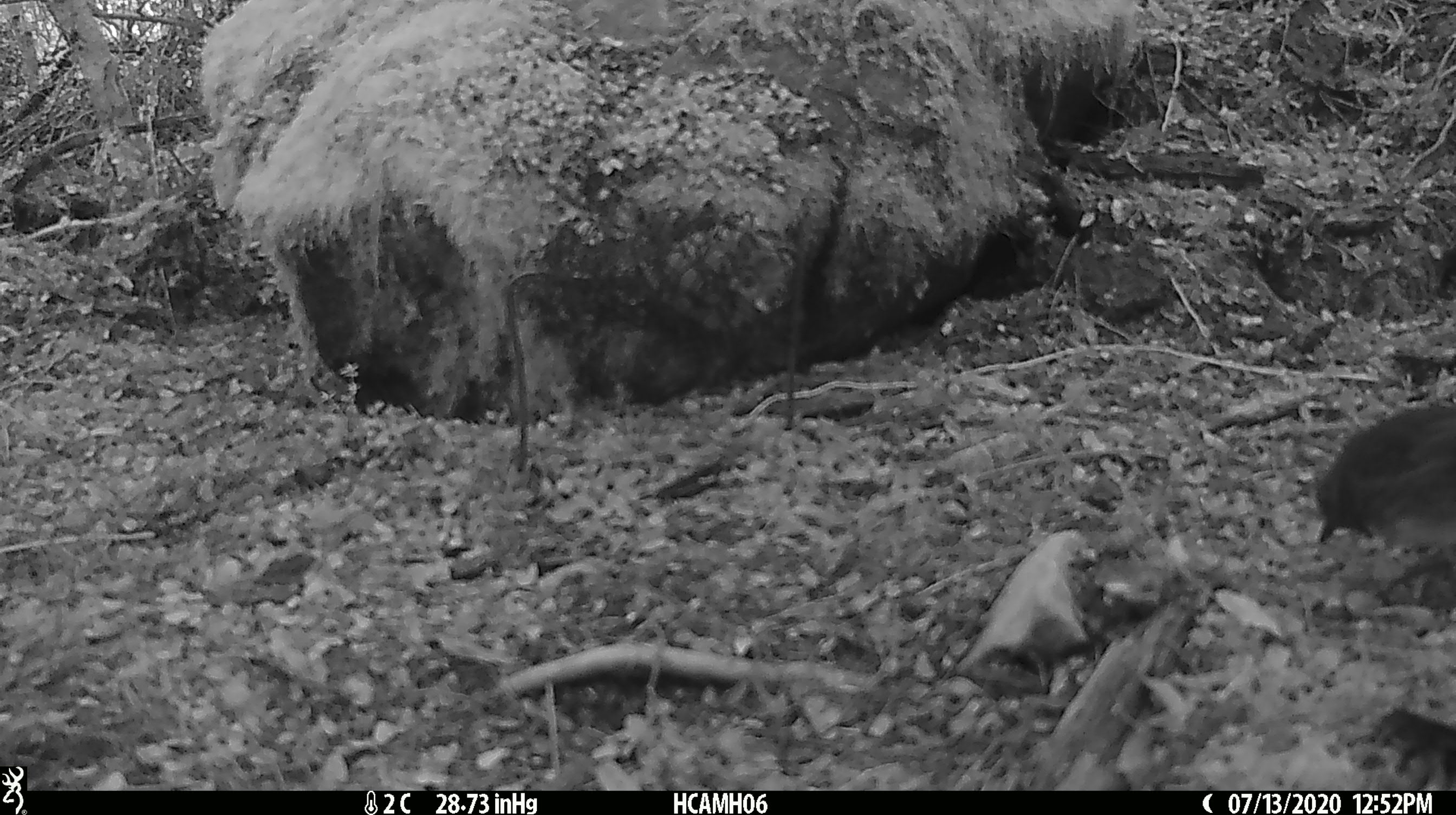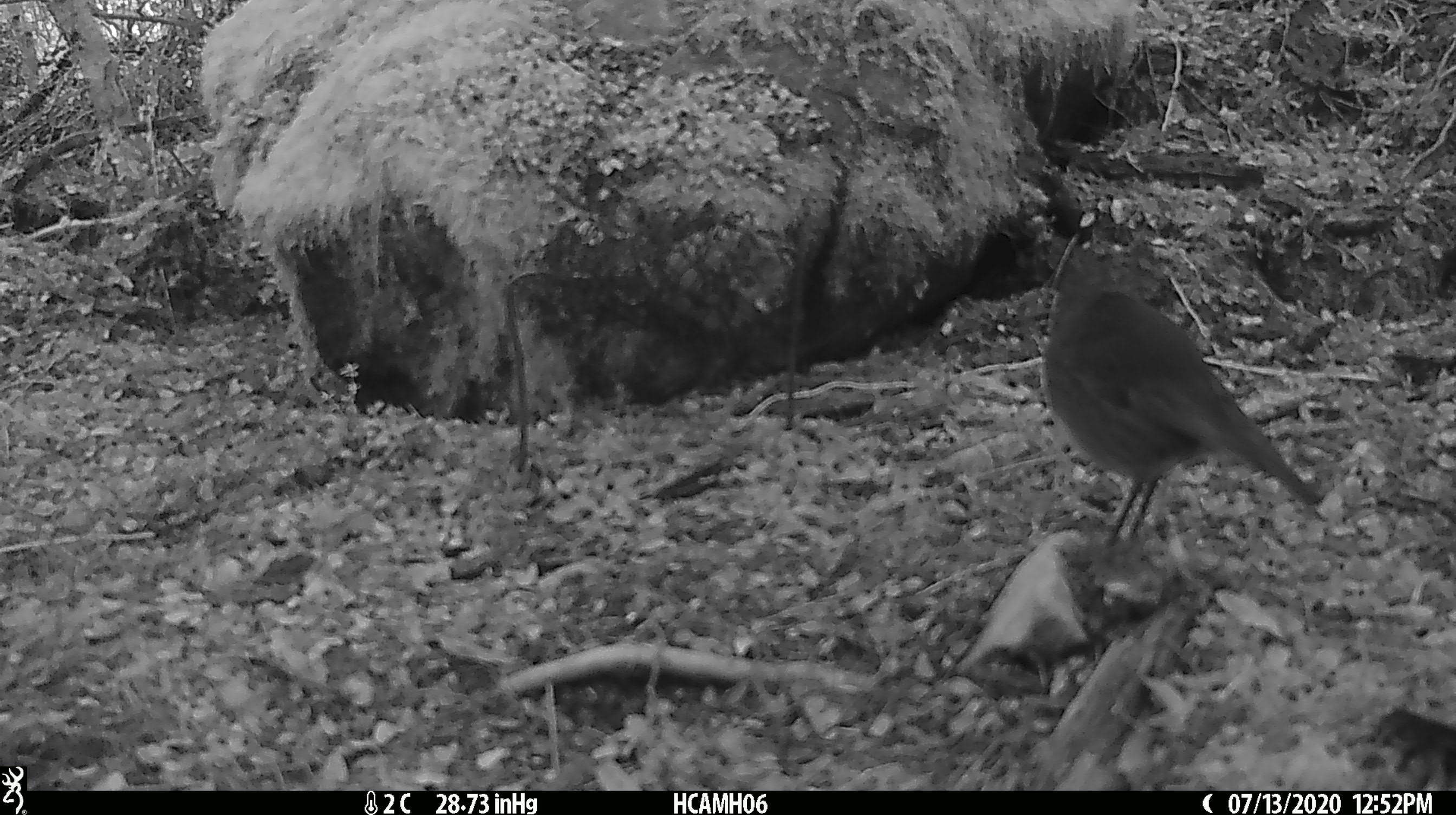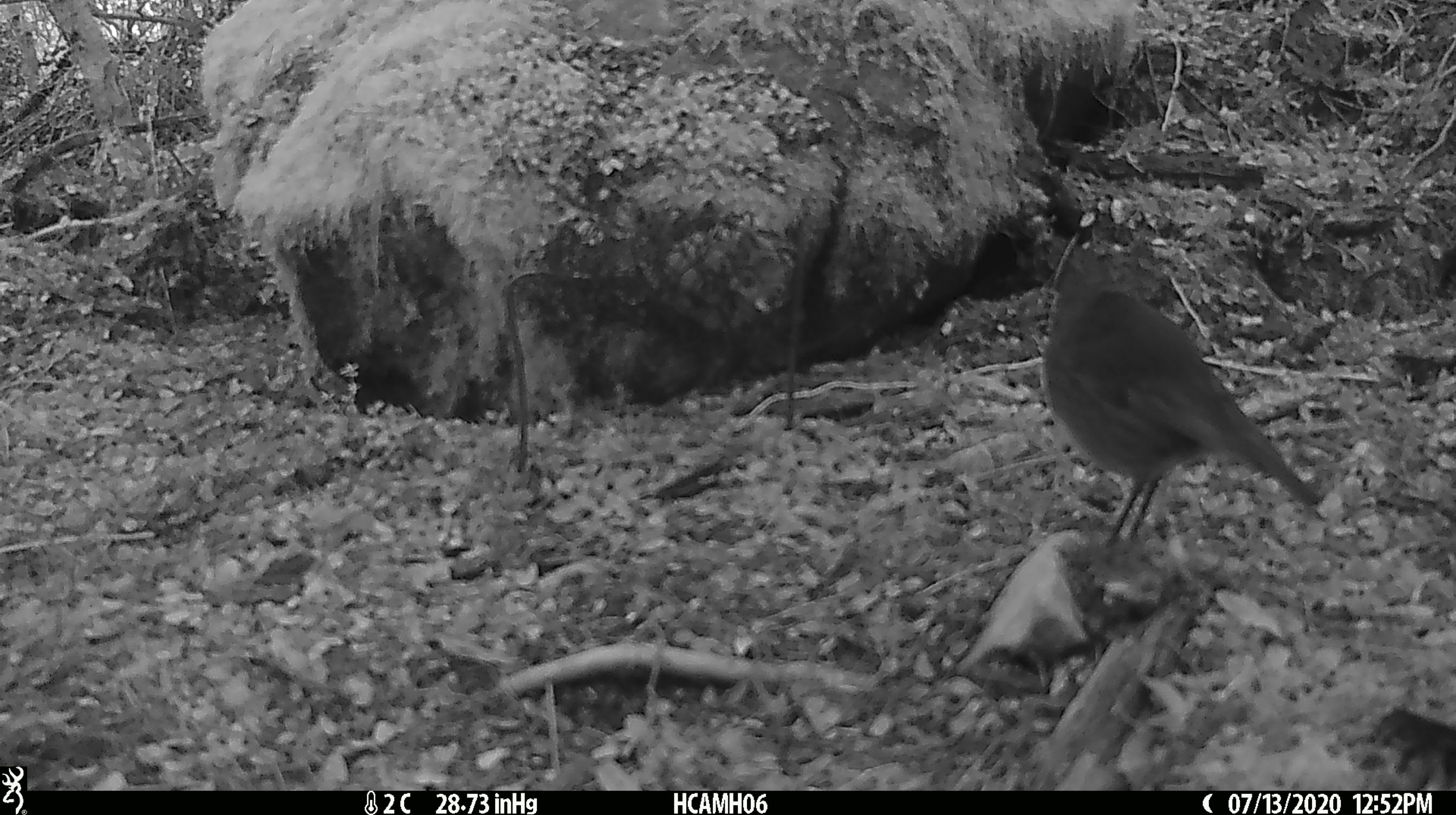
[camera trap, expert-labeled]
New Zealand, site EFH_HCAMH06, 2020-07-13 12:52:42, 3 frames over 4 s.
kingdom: Animalia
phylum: Chordata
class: Aves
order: Passeriformes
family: Petroicidae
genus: Petroica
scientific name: Petroica australis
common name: new zealand robin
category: robin